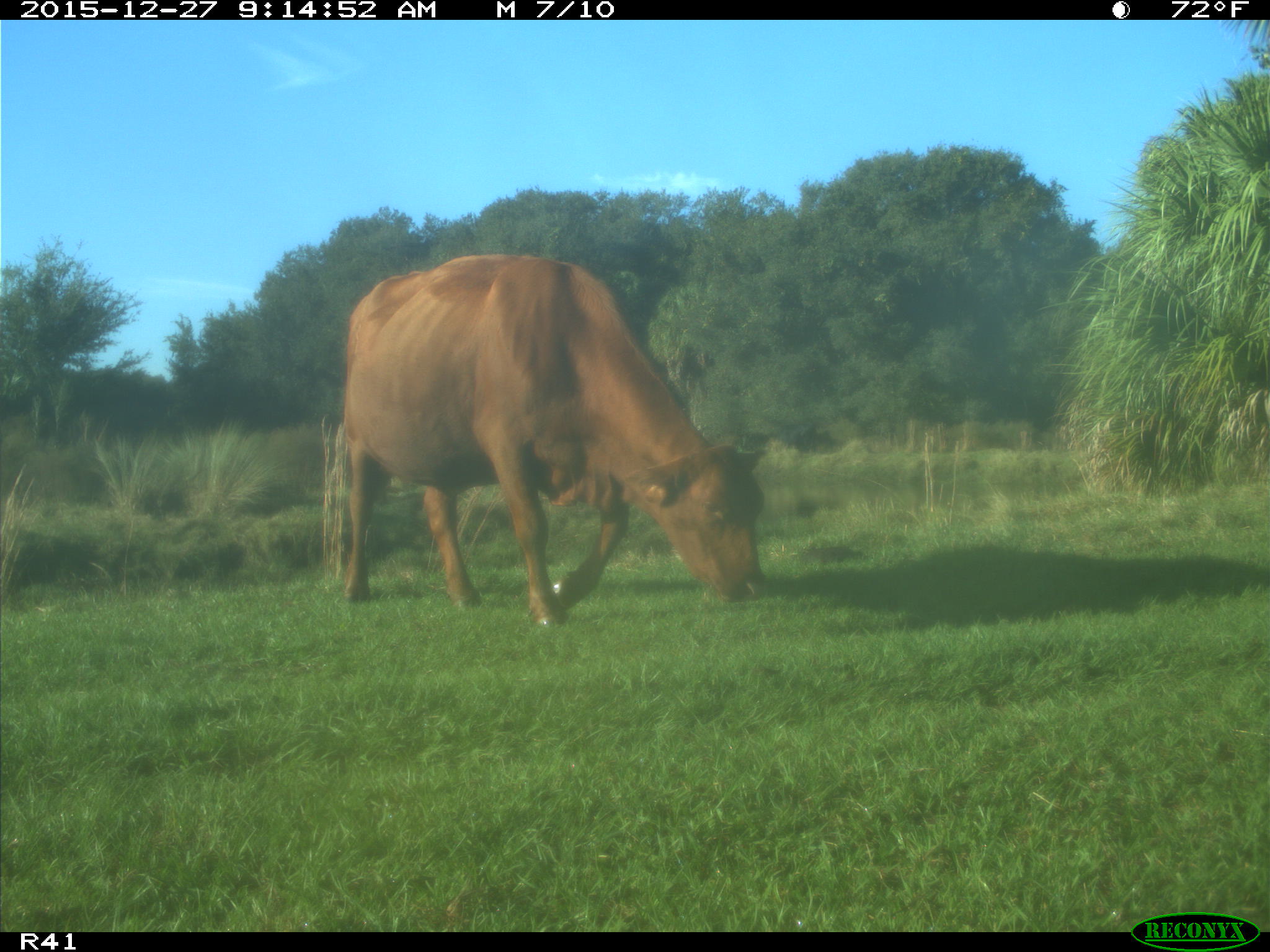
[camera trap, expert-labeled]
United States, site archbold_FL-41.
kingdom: Animalia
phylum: Chordata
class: Mammalia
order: Artiodactyla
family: Bovidae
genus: Bos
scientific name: Bos taurus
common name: domestic cow